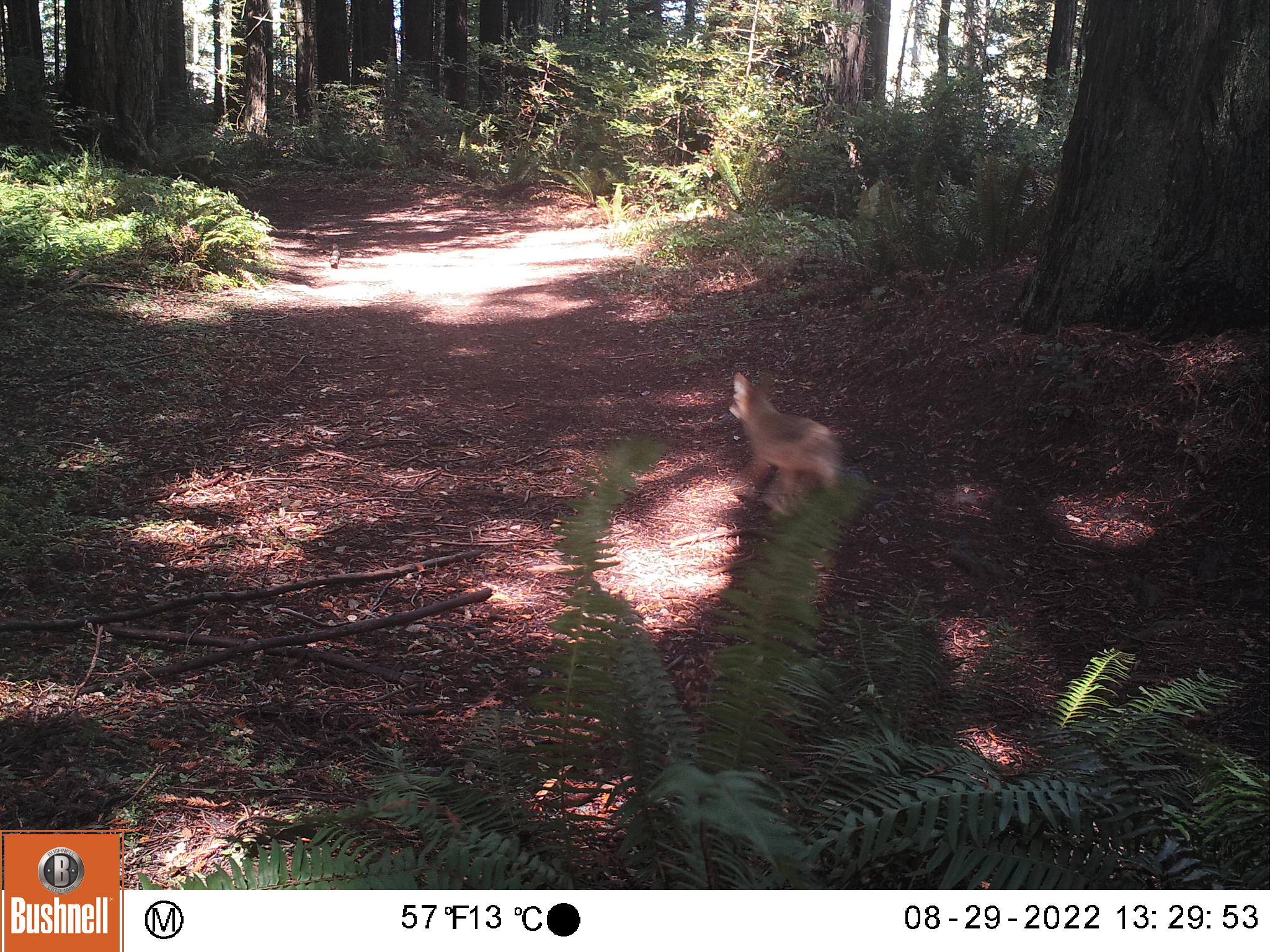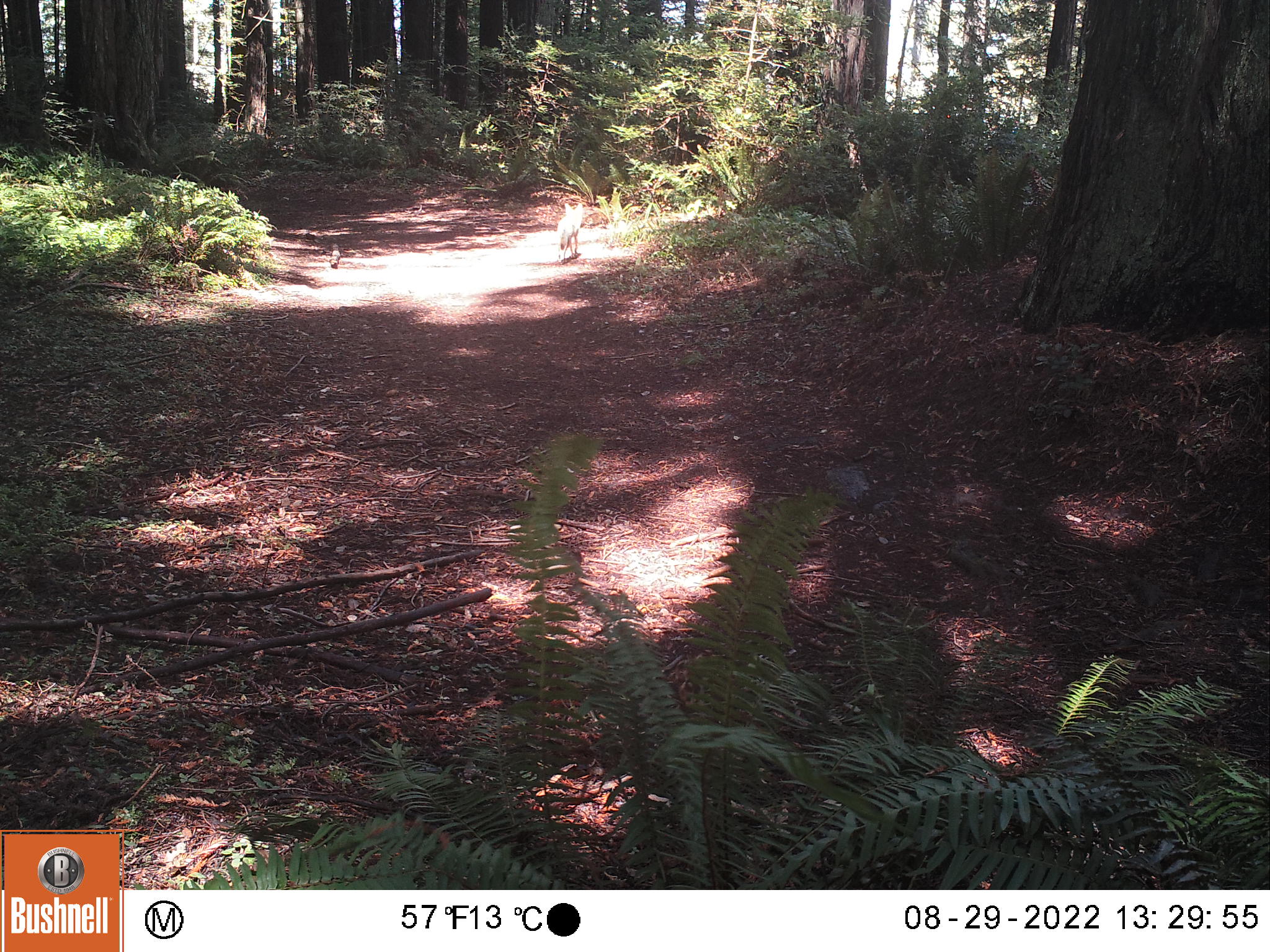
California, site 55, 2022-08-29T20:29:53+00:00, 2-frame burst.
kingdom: Animalia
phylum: Chordata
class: Mammalia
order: Carnivora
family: Canidae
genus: Canis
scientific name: Canis latrans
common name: coyote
Coyote (Canis latrans).